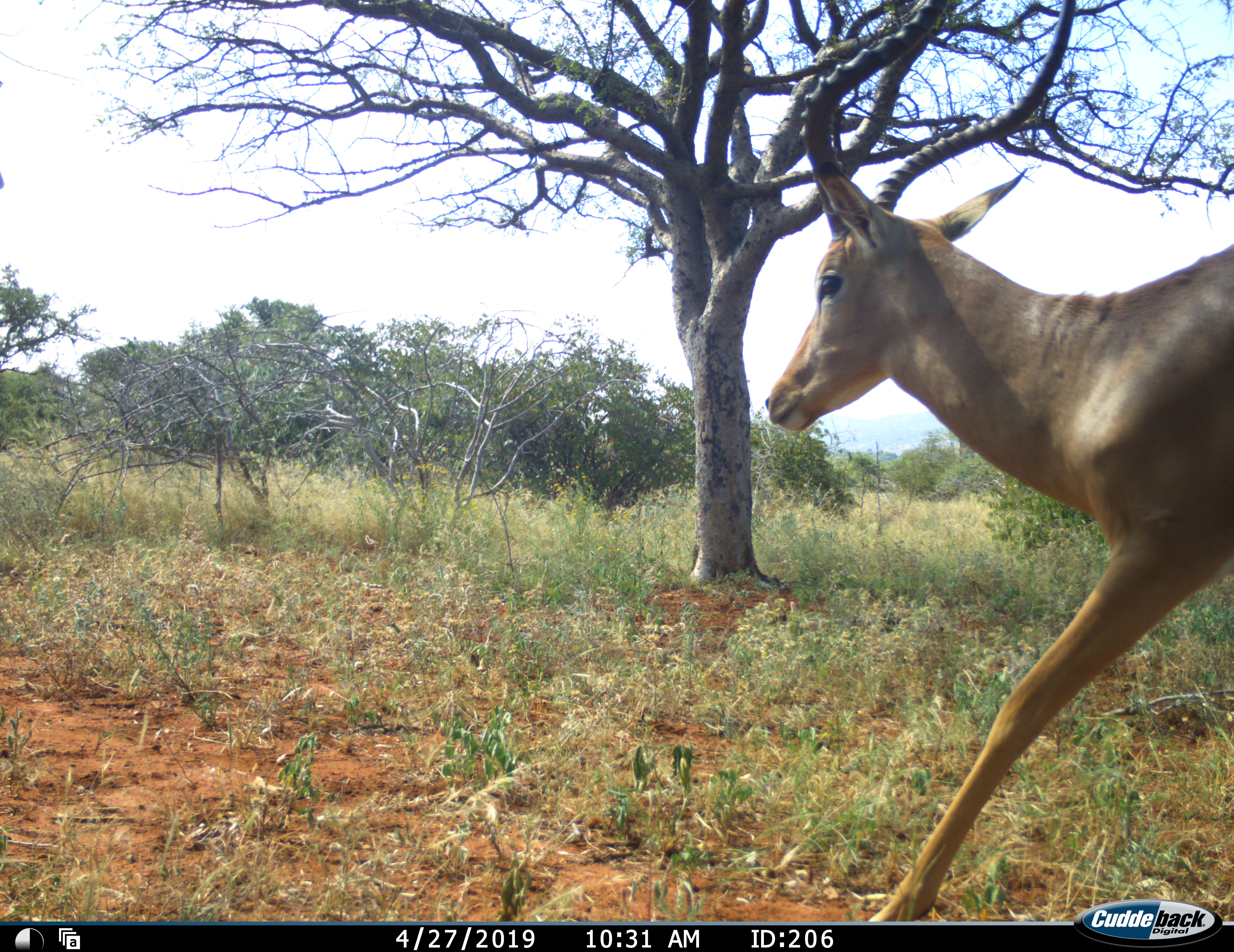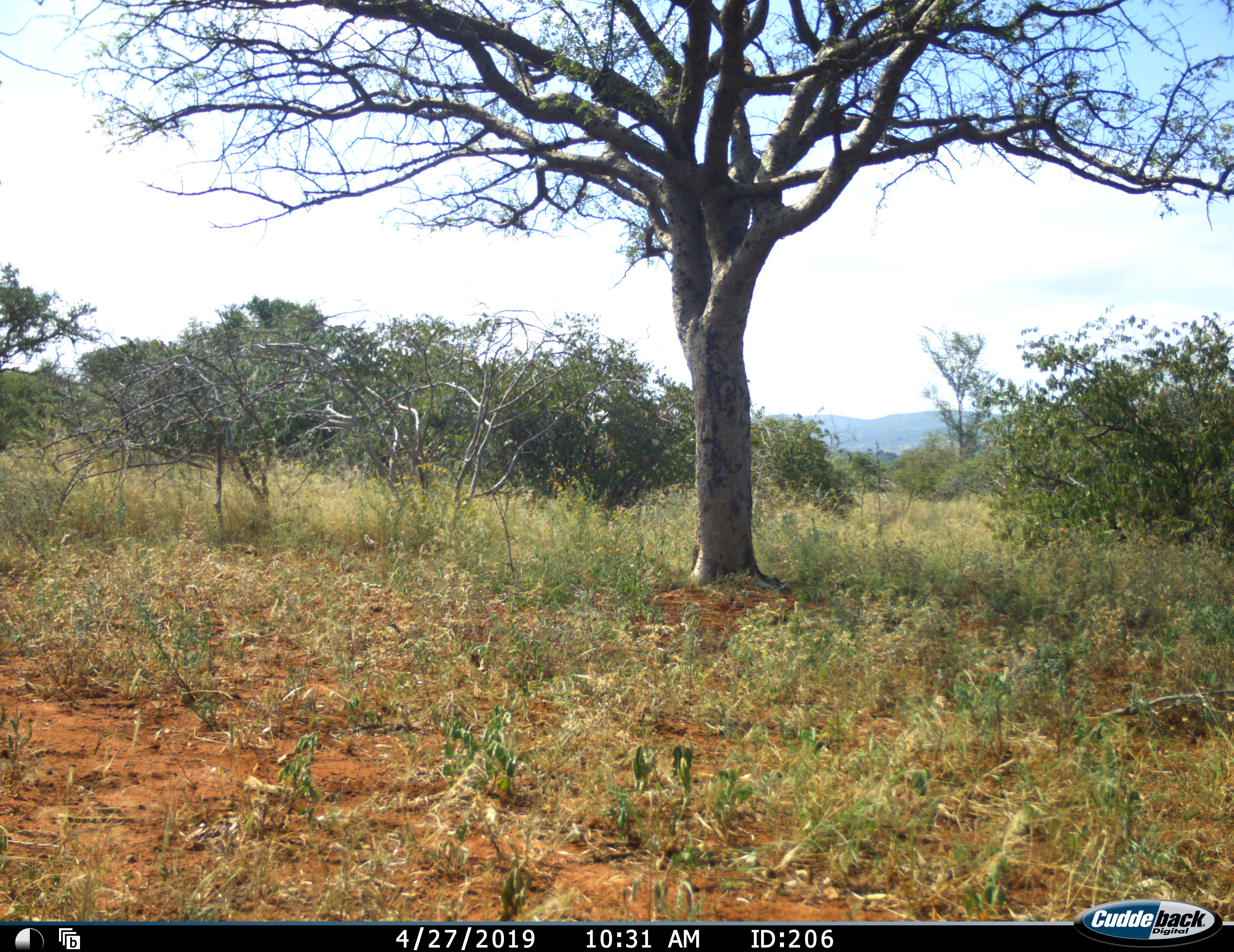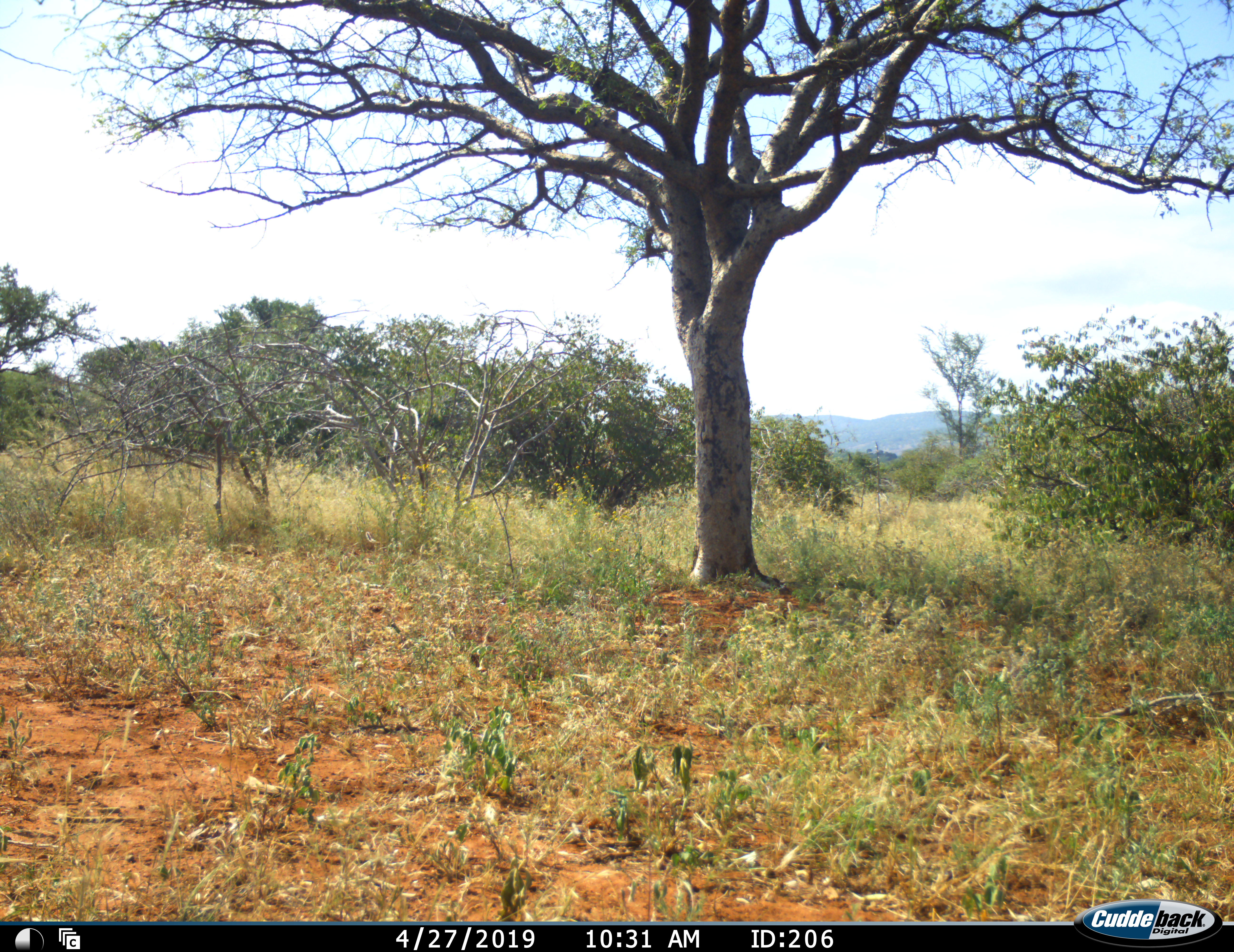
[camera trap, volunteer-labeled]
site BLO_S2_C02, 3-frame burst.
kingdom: Animalia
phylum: Chordata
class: Mammalia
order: Artiodactyla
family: Bovidae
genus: Aepyceros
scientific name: Aepyceros melampus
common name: impala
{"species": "impala (Aepyceros melampus)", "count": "1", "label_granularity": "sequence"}